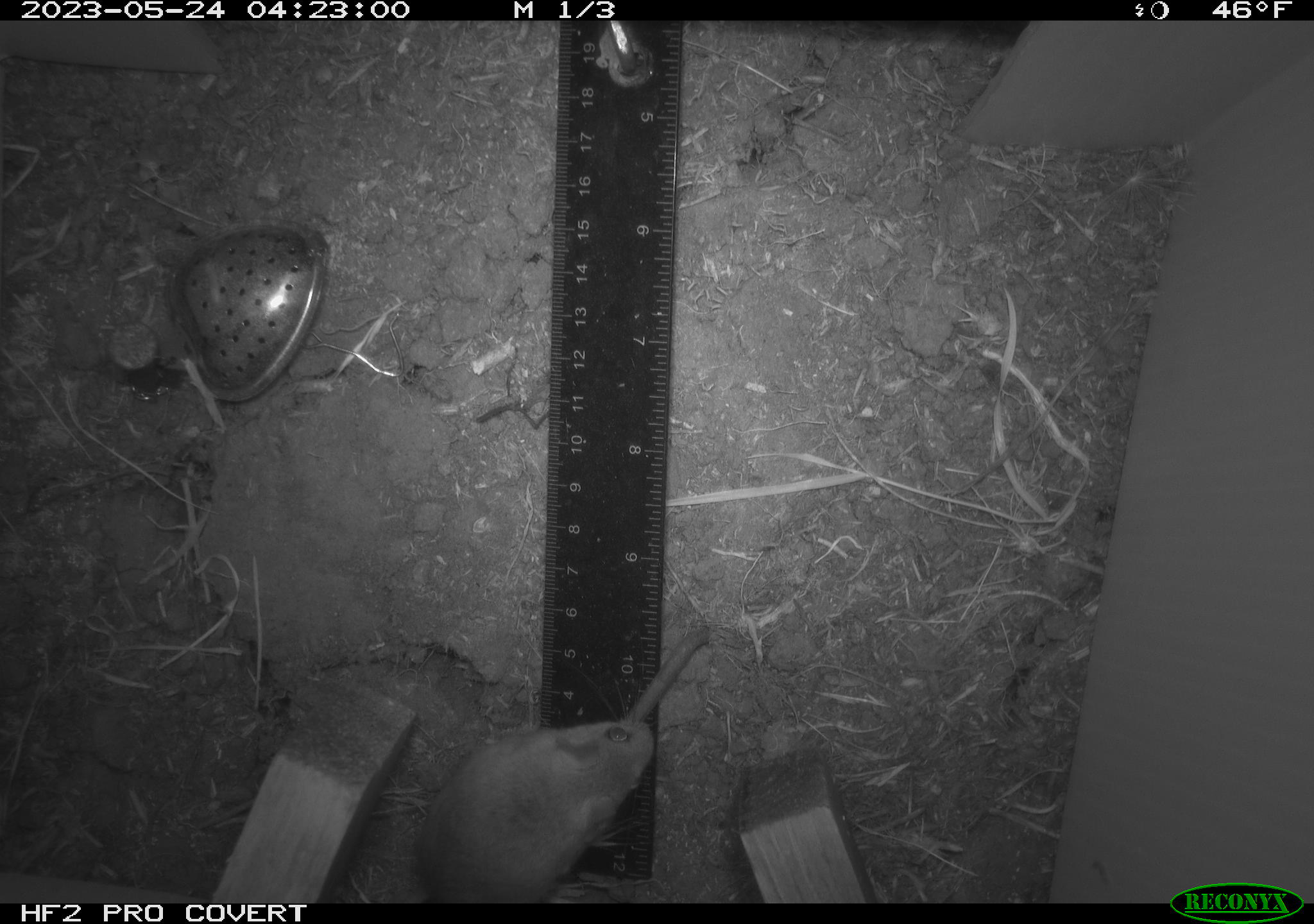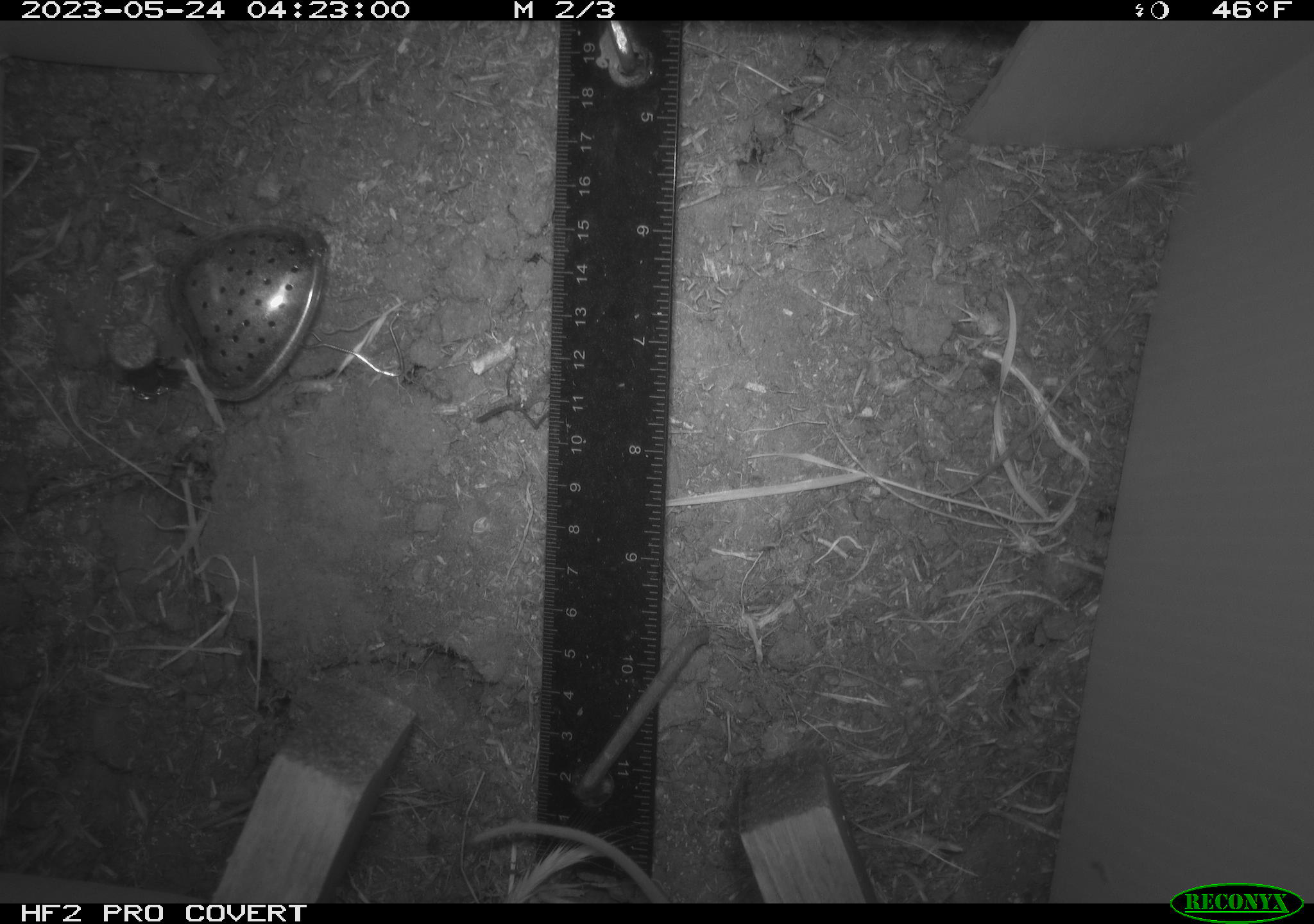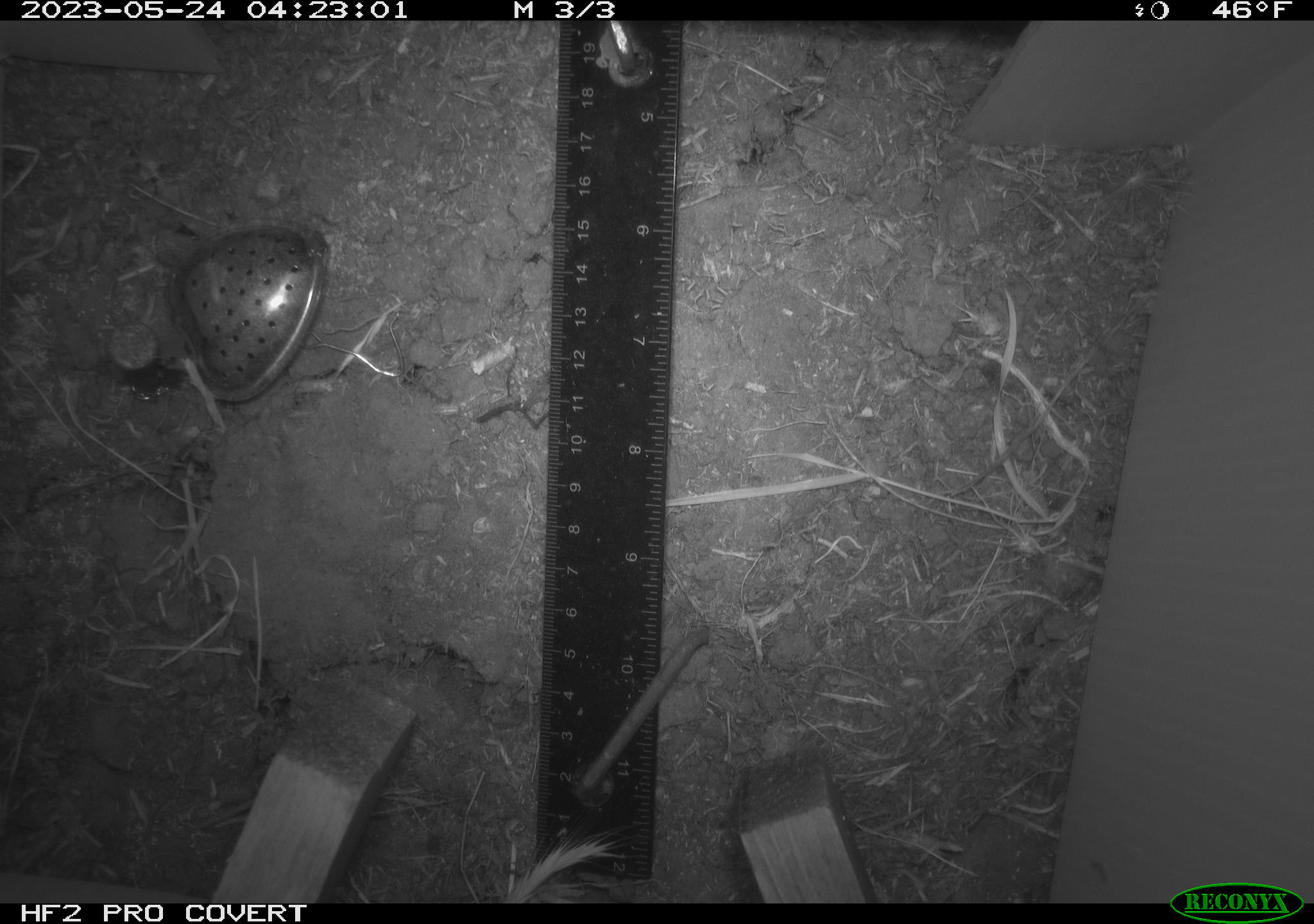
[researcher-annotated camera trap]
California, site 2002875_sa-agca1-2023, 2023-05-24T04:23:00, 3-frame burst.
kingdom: Animalia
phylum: Chordata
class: Mammalia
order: Rodentia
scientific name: Rodentia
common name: mouse species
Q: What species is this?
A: Mouse species (Rodentia).